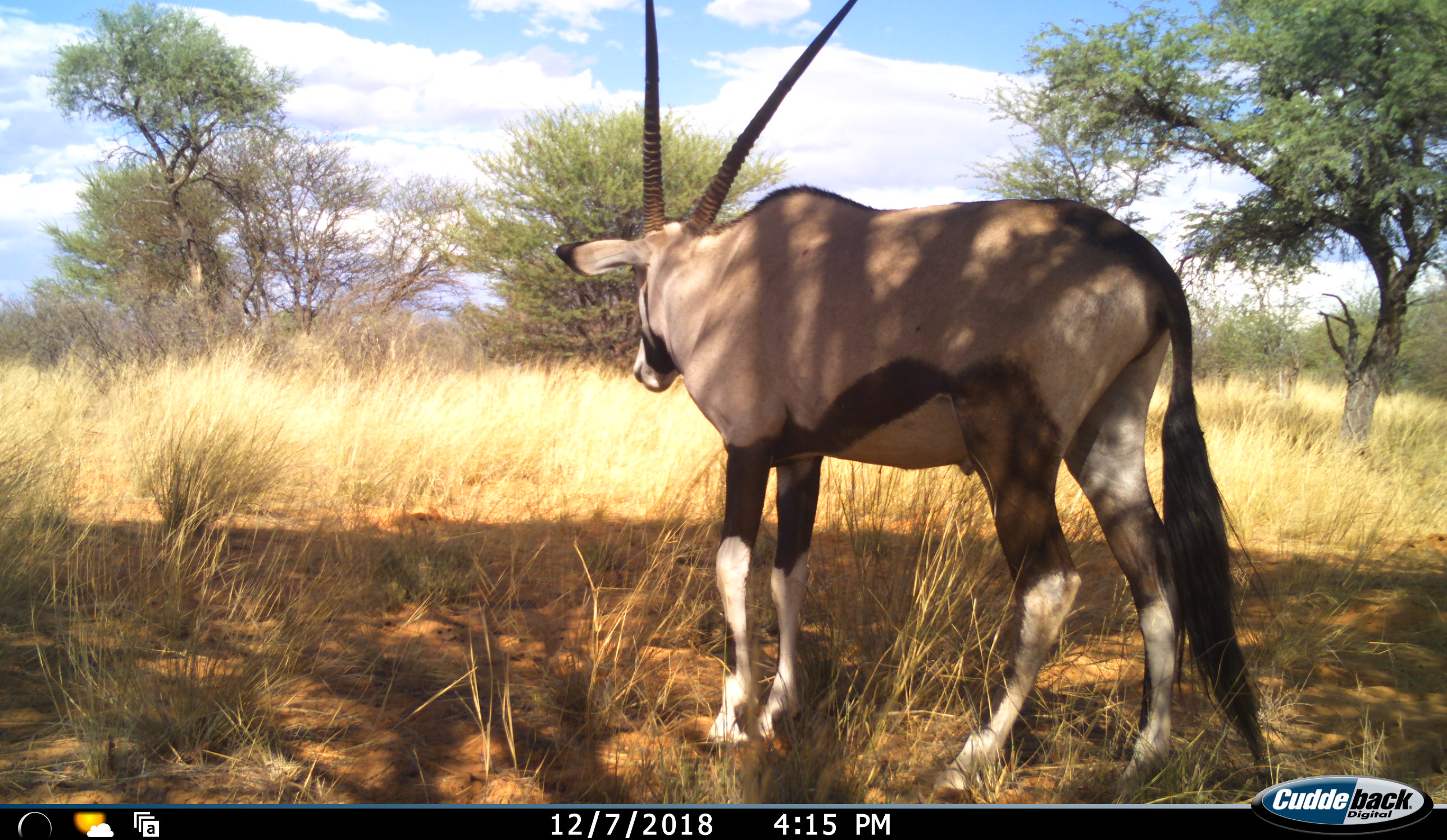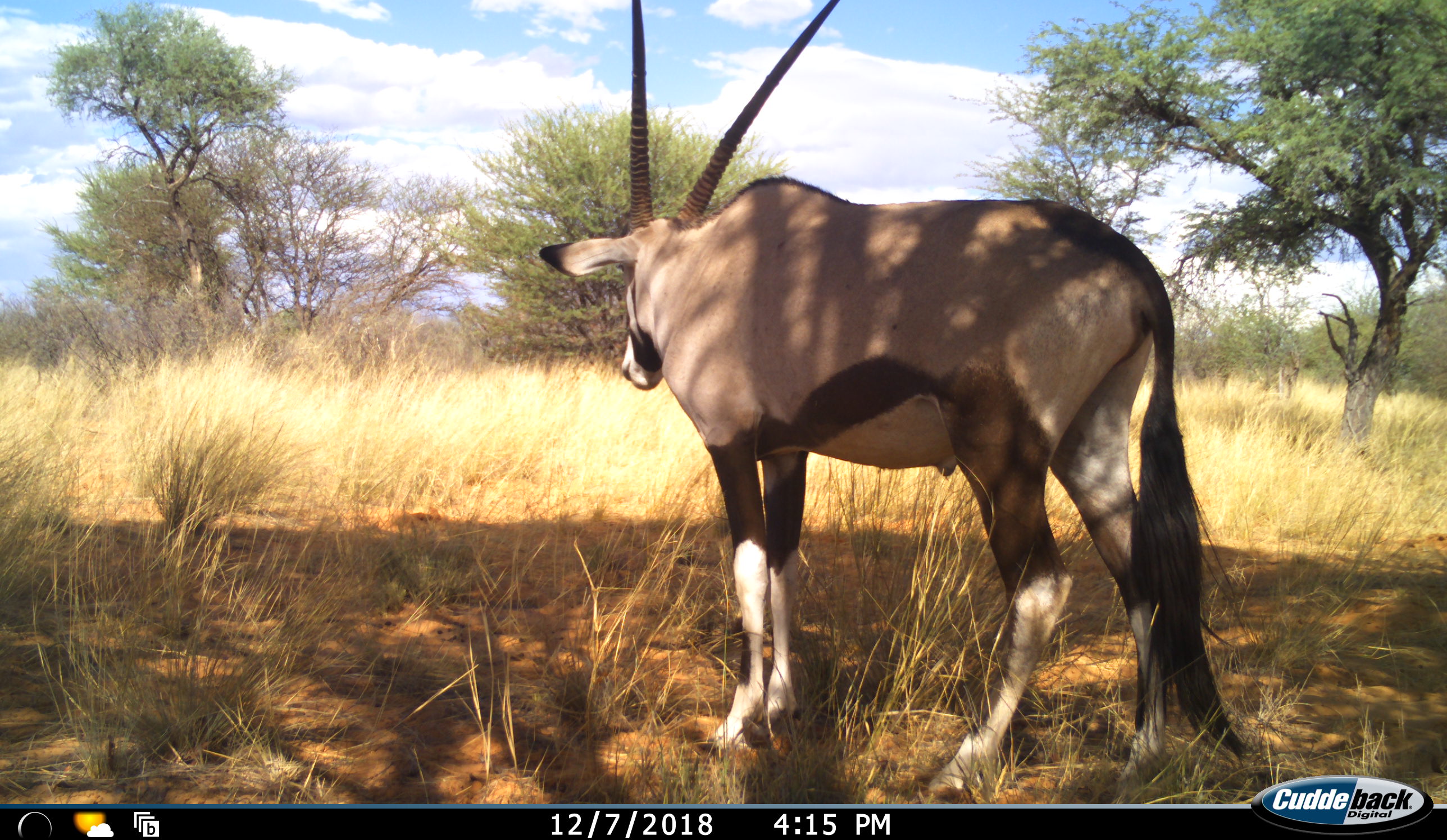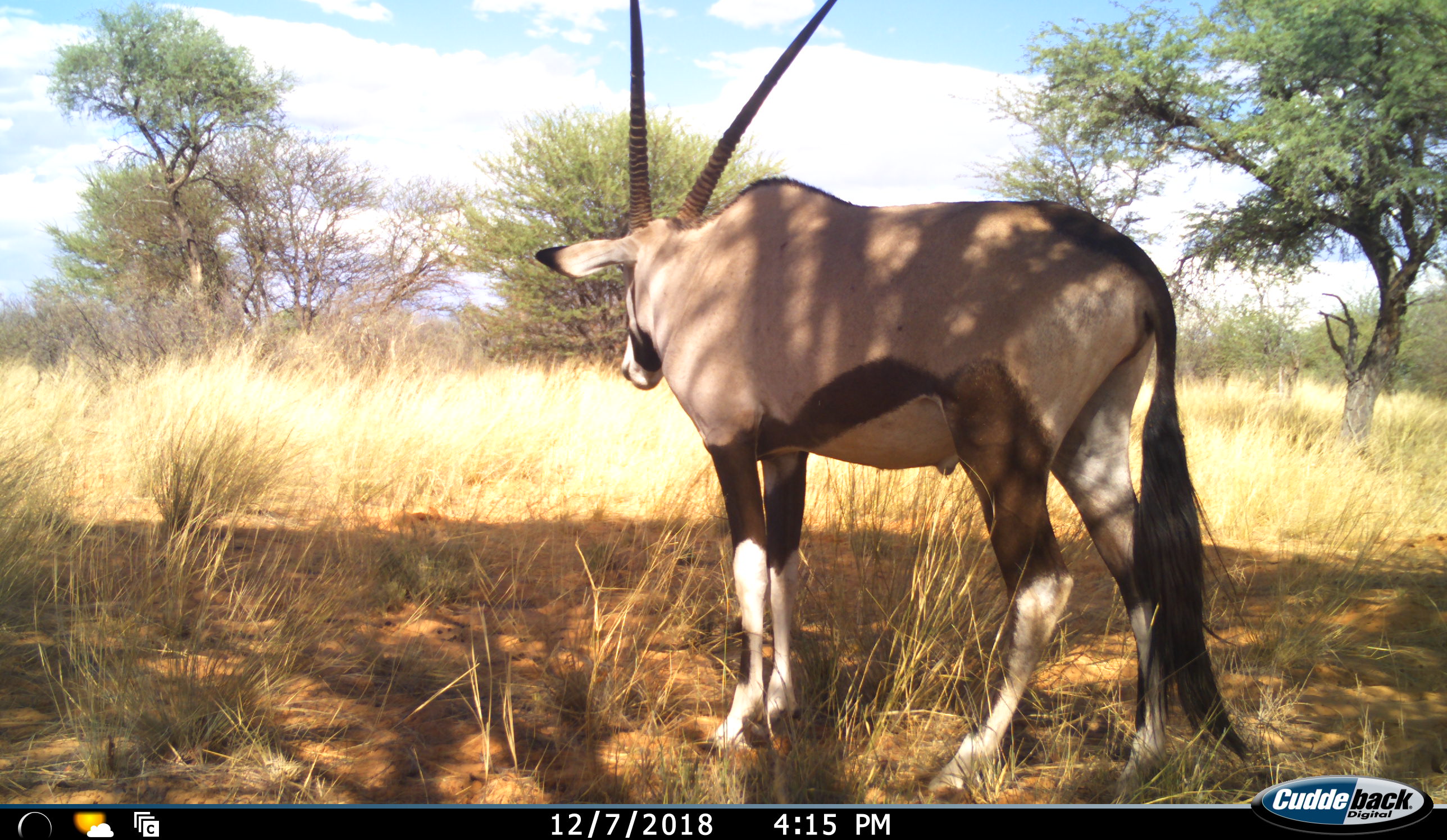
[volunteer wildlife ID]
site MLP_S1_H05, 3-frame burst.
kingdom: Animalia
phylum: Chordata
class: Mammalia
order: Artiodactyla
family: Bovidae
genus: Oryx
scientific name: Oryx gazella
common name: gemsbok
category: oryx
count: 1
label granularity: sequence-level